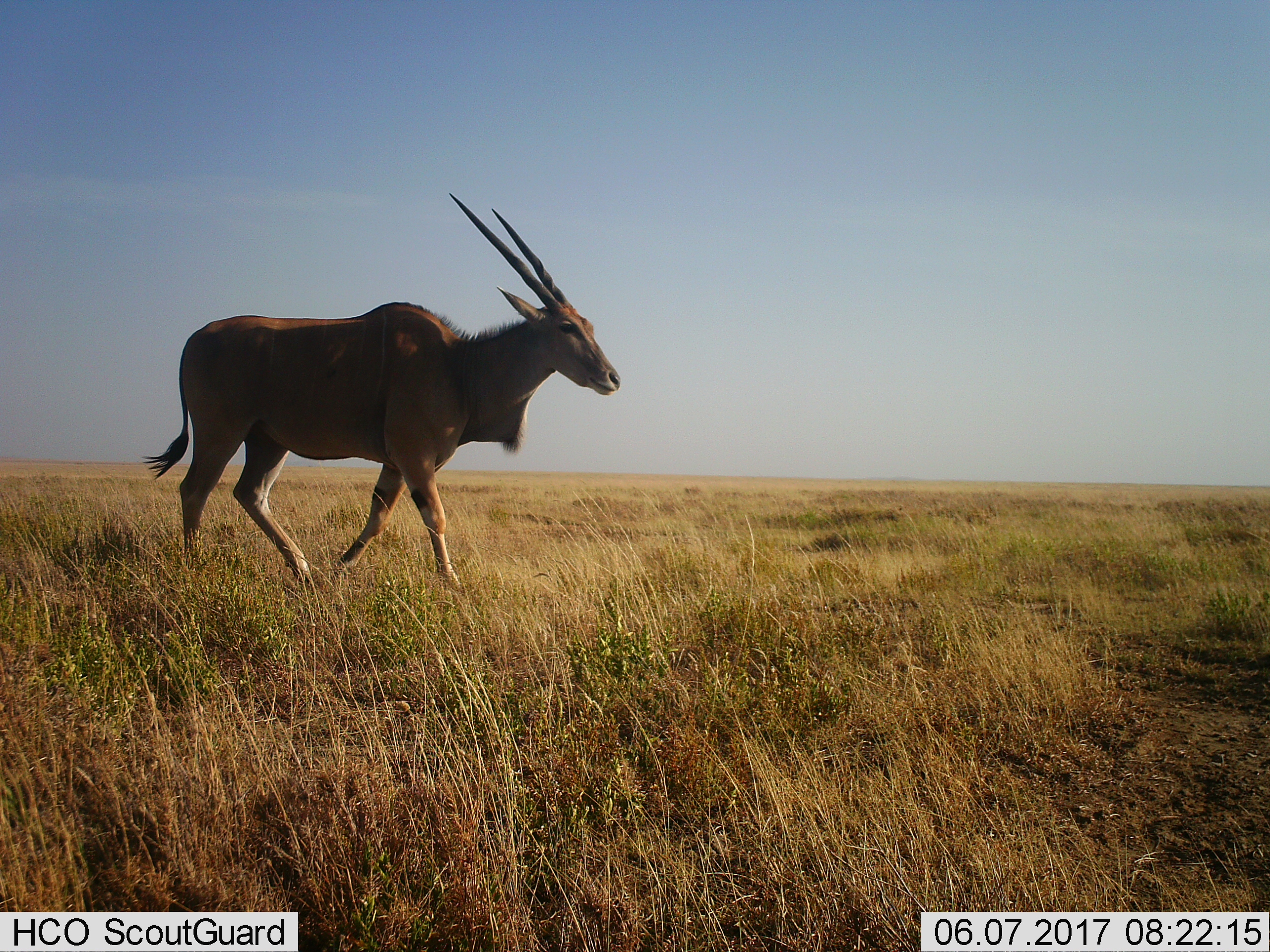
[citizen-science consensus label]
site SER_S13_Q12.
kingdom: Animalia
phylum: Chordata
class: Mammalia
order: Artiodactyla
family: Bovidae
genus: Tragelaphus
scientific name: Tragelaphus oryx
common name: eland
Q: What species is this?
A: Eland (Tragelaphus oryx).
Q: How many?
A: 1.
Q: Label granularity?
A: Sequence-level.